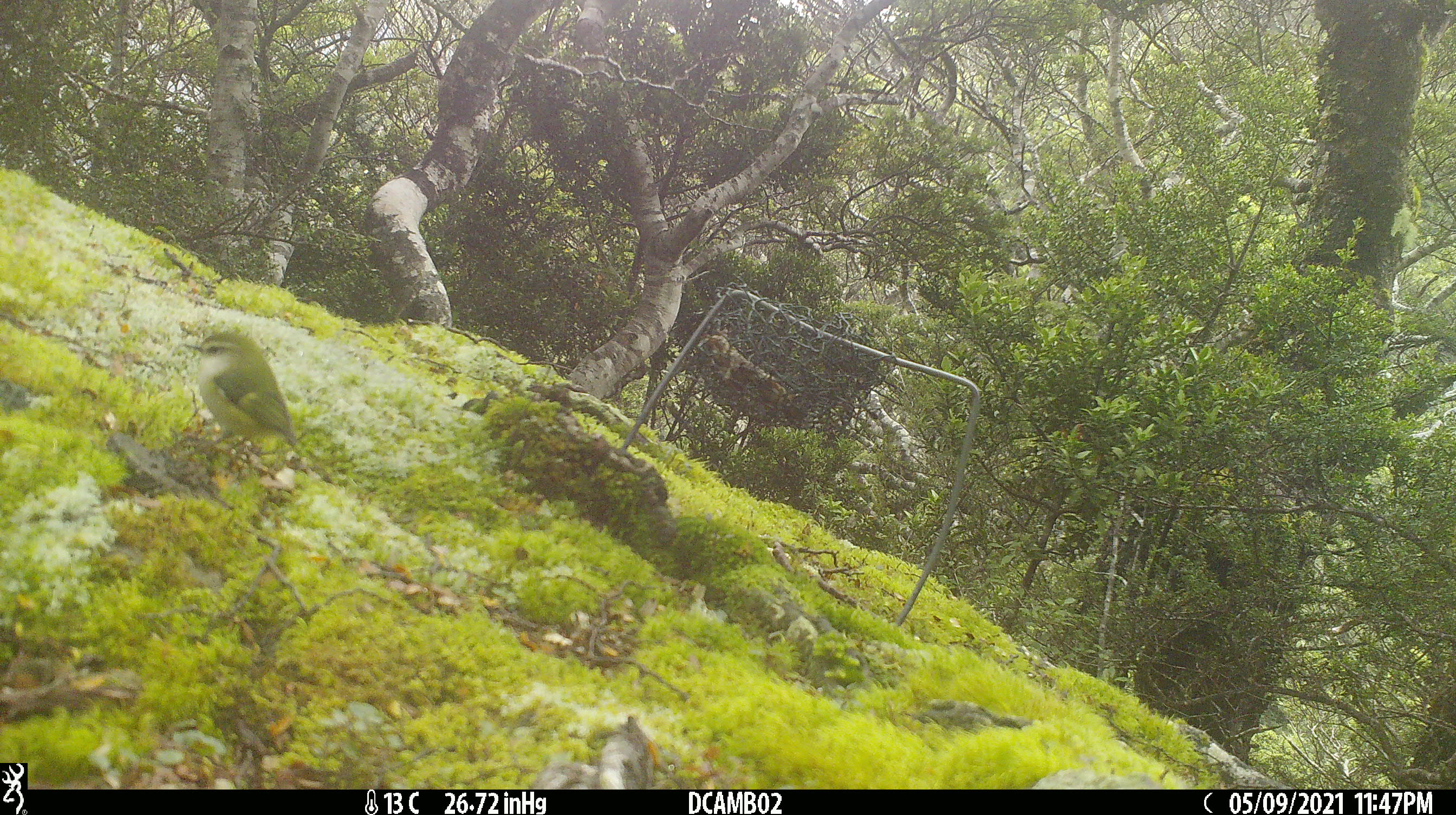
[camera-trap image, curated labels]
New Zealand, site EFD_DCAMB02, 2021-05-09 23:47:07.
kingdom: Animalia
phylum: Chordata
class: Aves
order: Passeriformes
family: Acanthisittidae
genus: Acanthisitta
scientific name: Acanthisitta chloris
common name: rifleman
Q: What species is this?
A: Rifleman (Acanthisitta chloris).